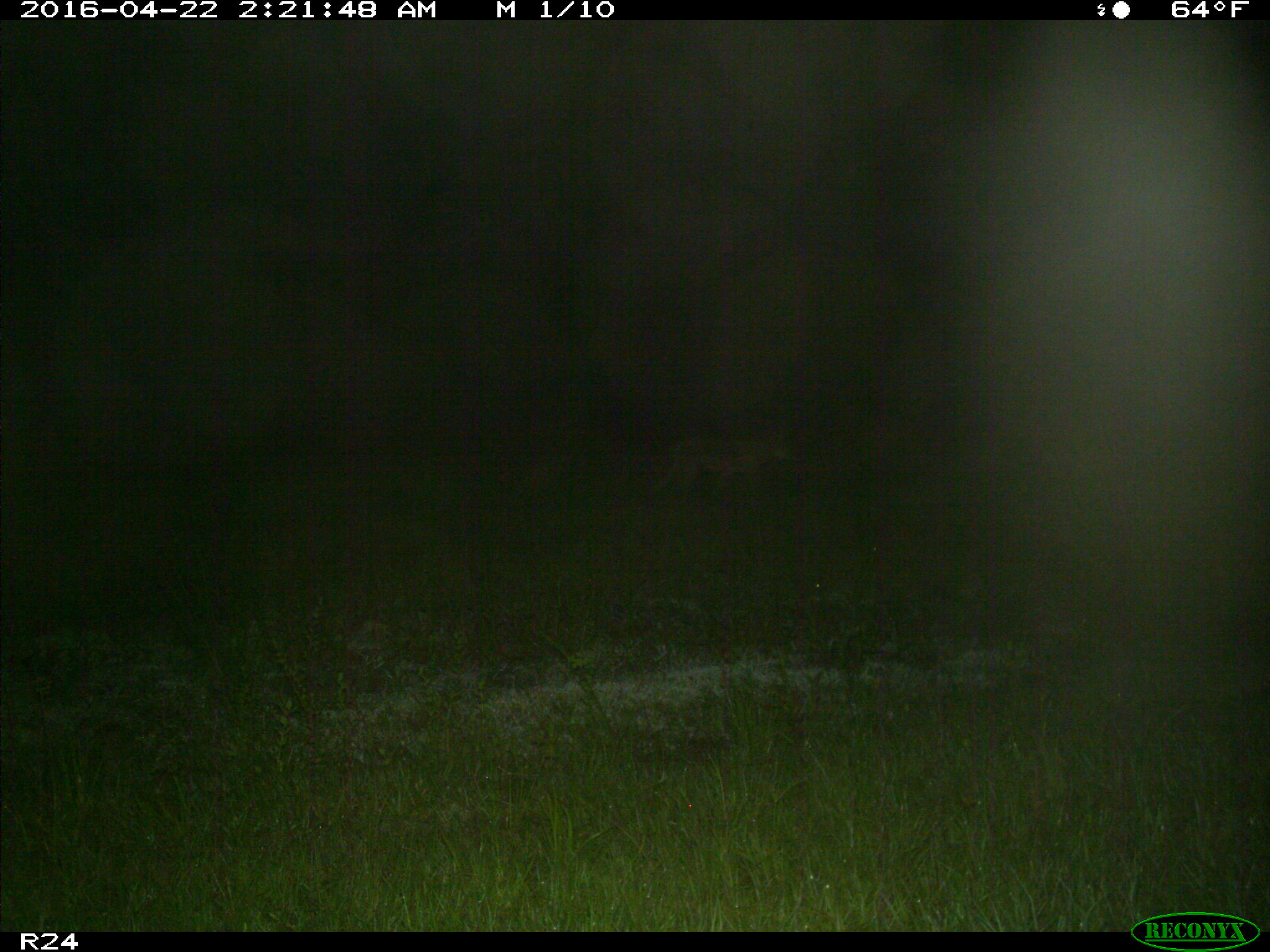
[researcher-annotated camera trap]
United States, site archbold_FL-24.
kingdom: Animalia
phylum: Chordata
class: Mammalia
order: Carnivora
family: Canidae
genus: Canis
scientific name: Canis latrans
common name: coyote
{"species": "Canis latrans (coyote)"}